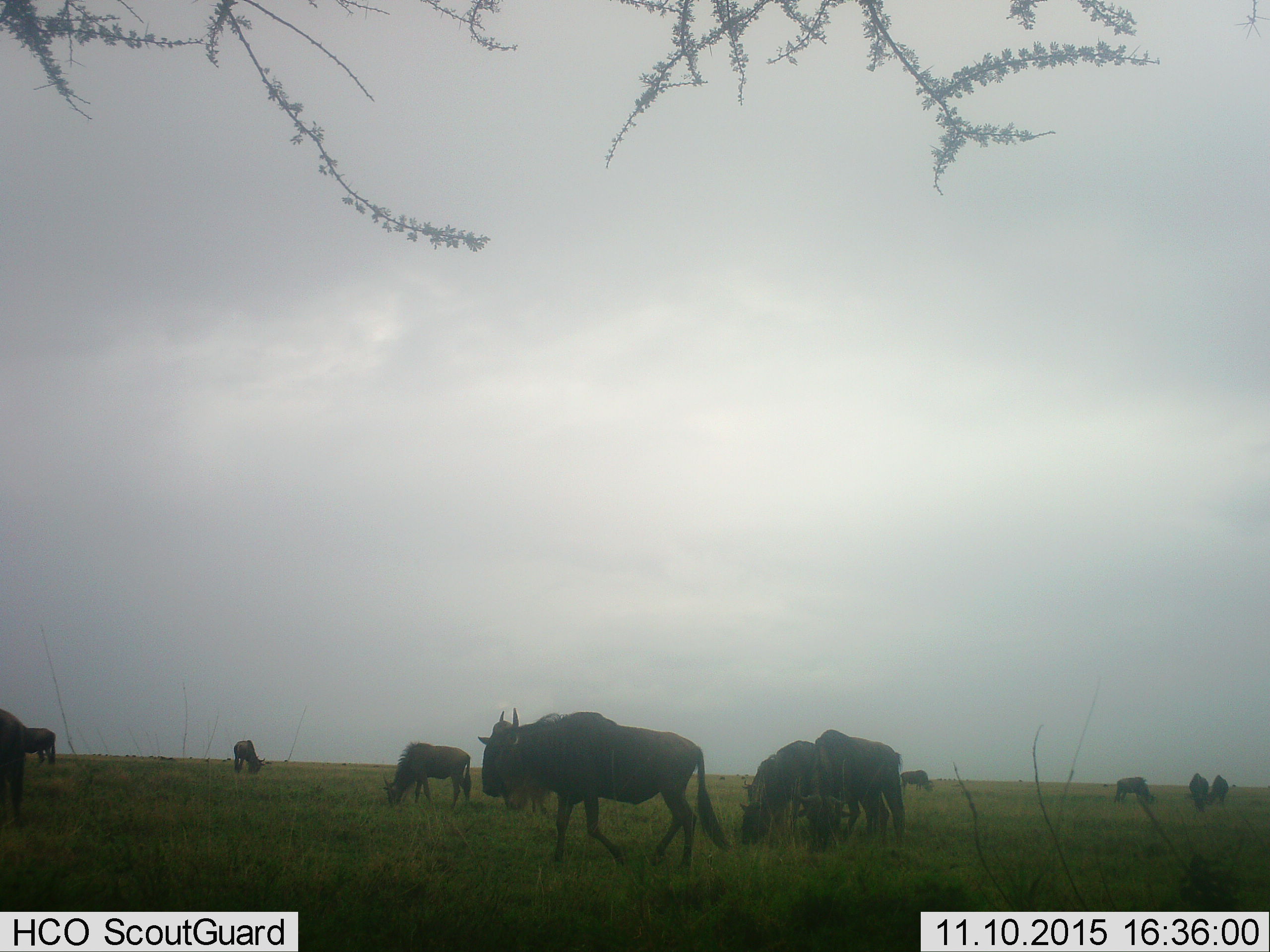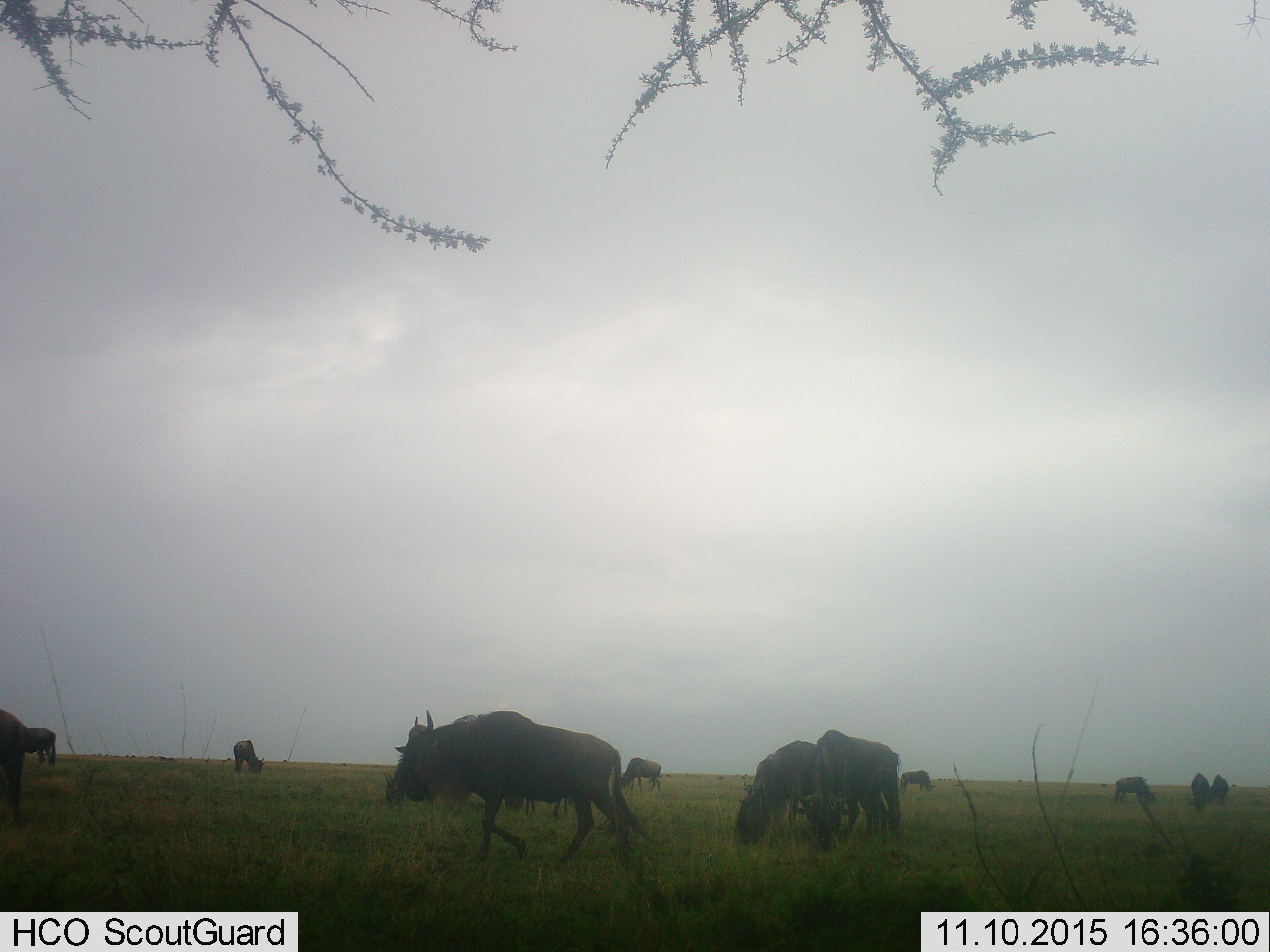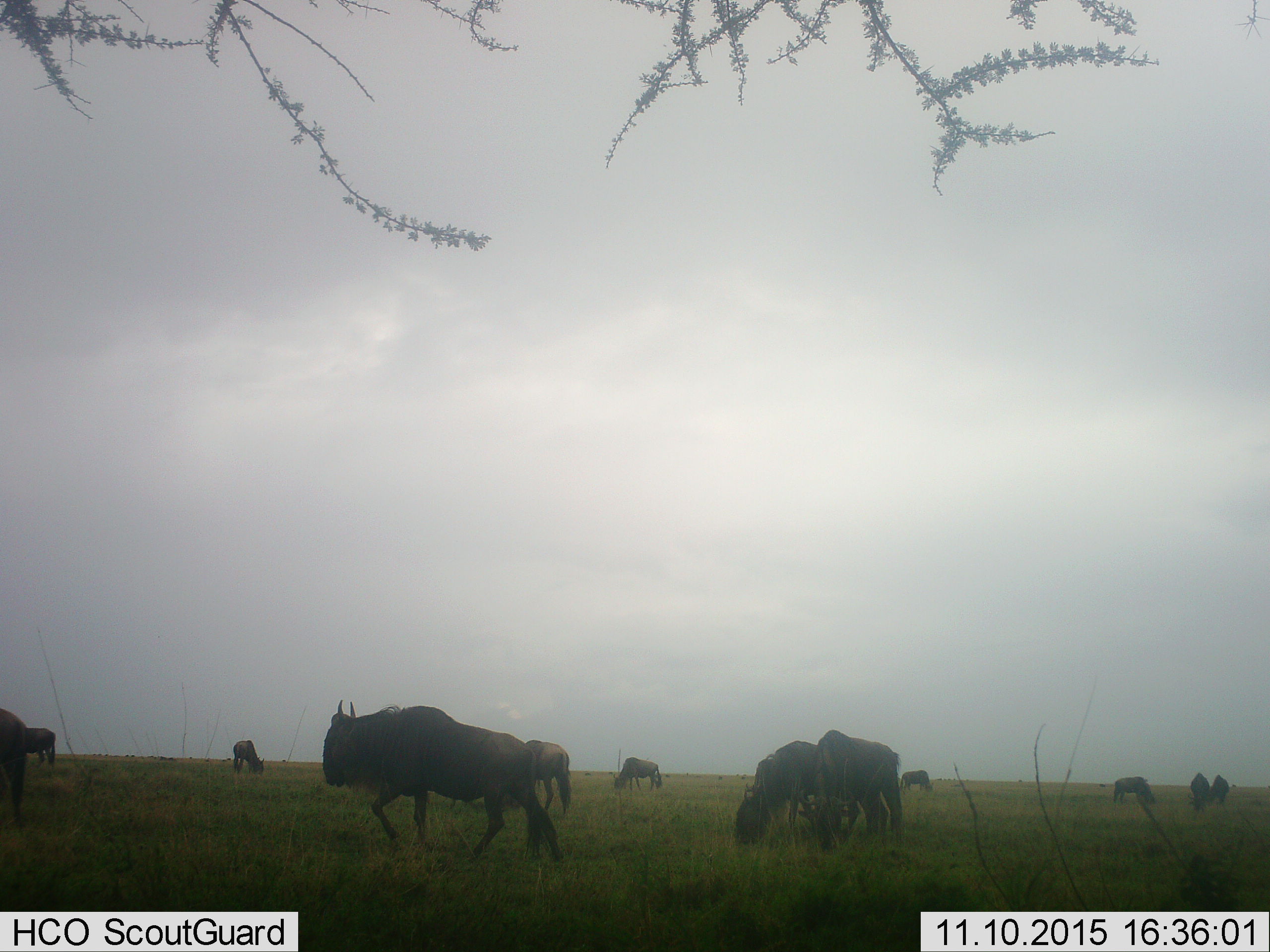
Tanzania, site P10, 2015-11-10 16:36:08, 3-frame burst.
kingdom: Animalia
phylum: Chordata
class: Mammalia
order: Artiodactyla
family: Bovidae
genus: Connochaetes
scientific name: Connochaetes taurinus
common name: blue wildebeest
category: wildebeest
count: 11-50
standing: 44%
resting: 0%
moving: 56%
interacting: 0%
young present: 0%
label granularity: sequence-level